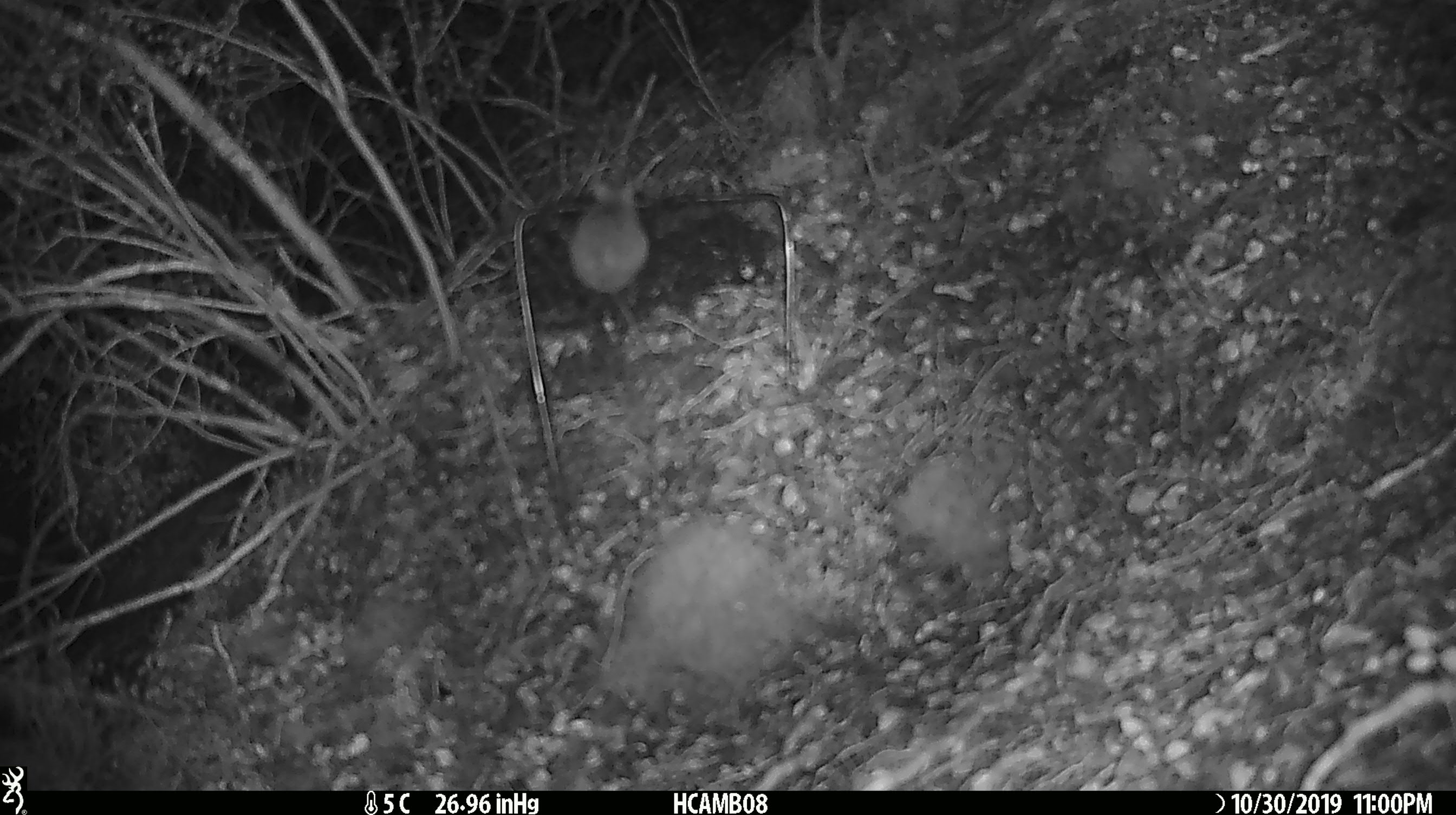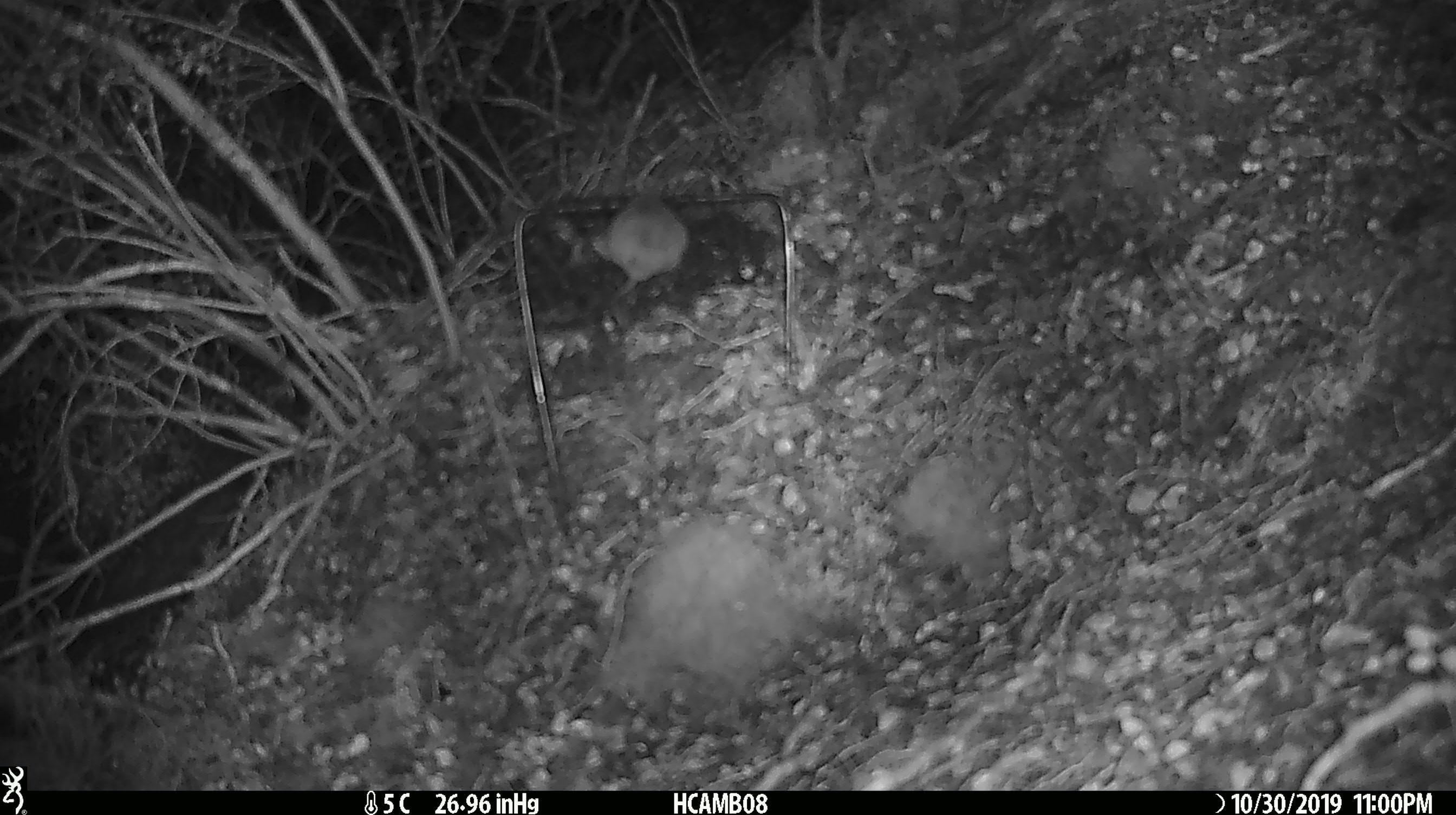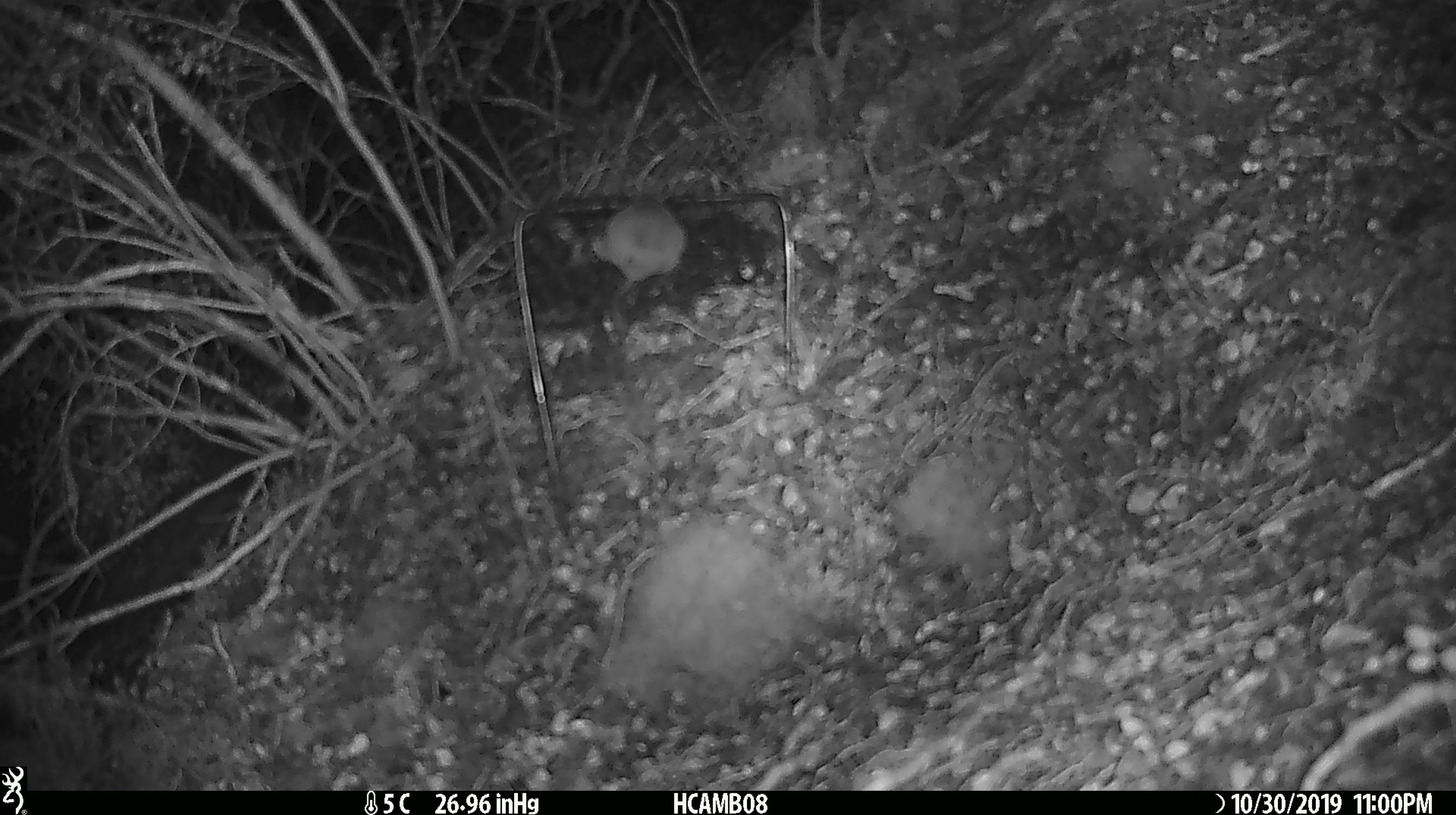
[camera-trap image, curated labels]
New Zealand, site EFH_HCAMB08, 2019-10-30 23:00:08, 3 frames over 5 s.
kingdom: Animalia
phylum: Chordata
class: Mammalia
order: Rodentia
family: Muridae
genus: Mus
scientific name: Mus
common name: mouse